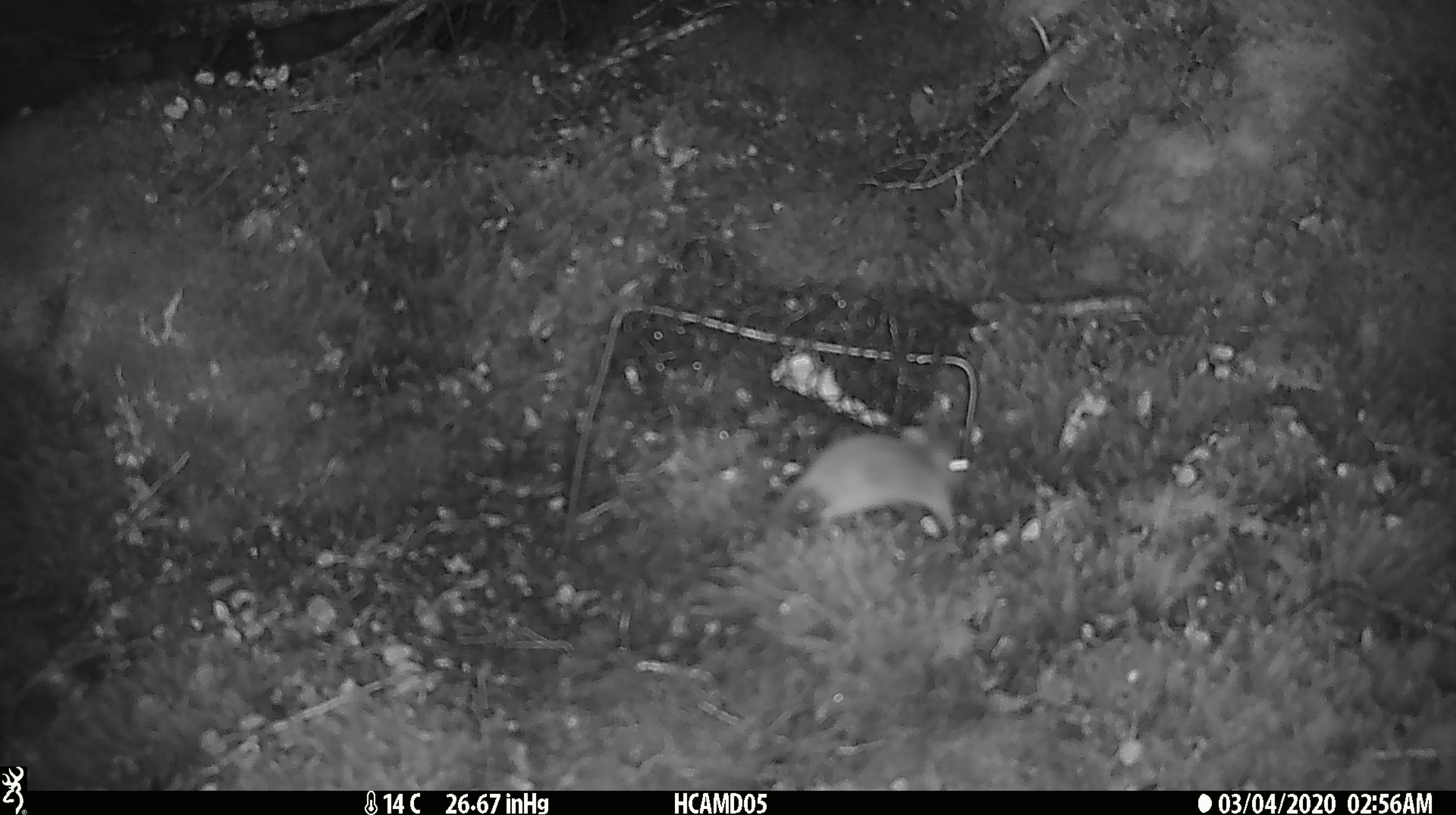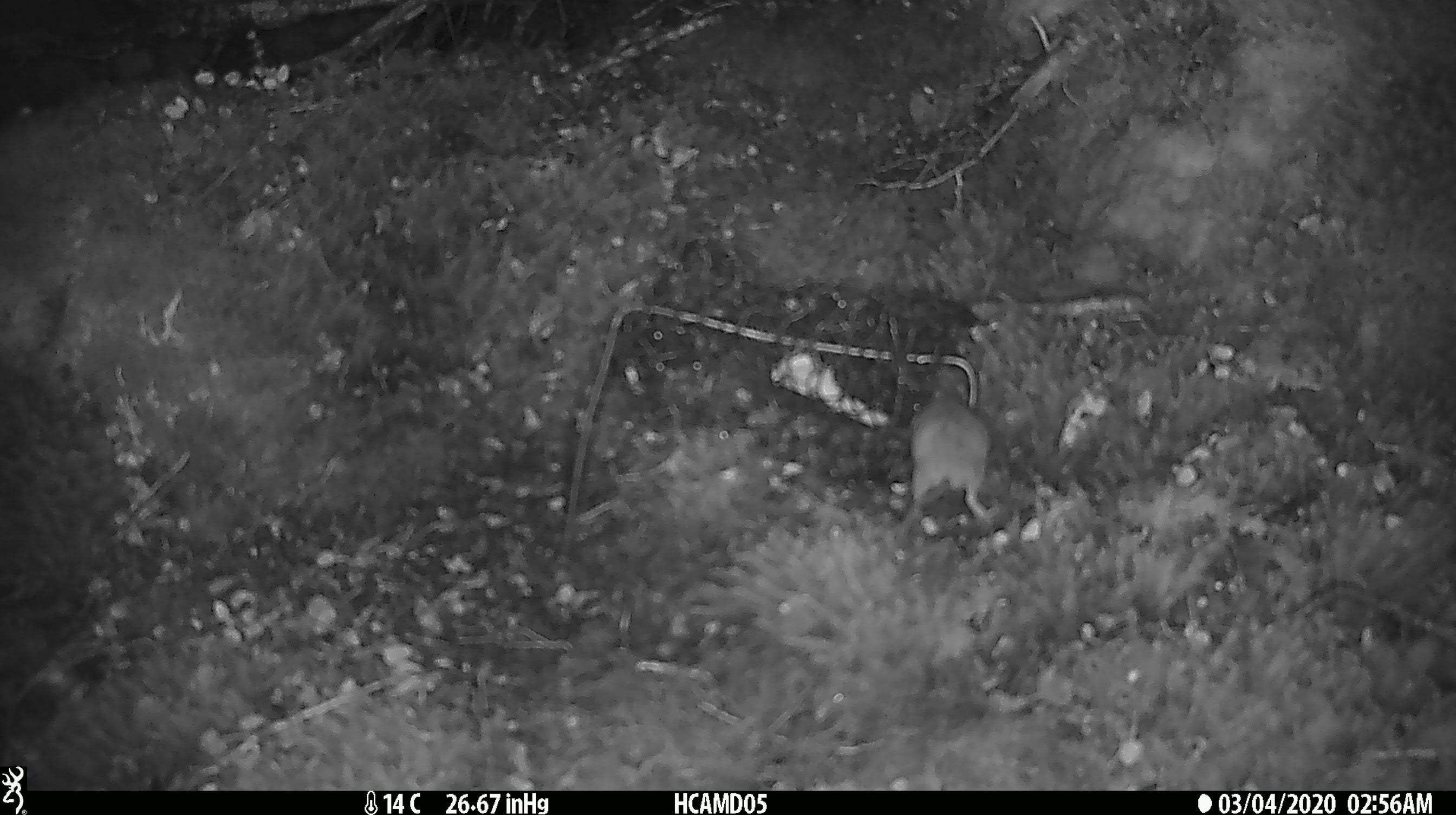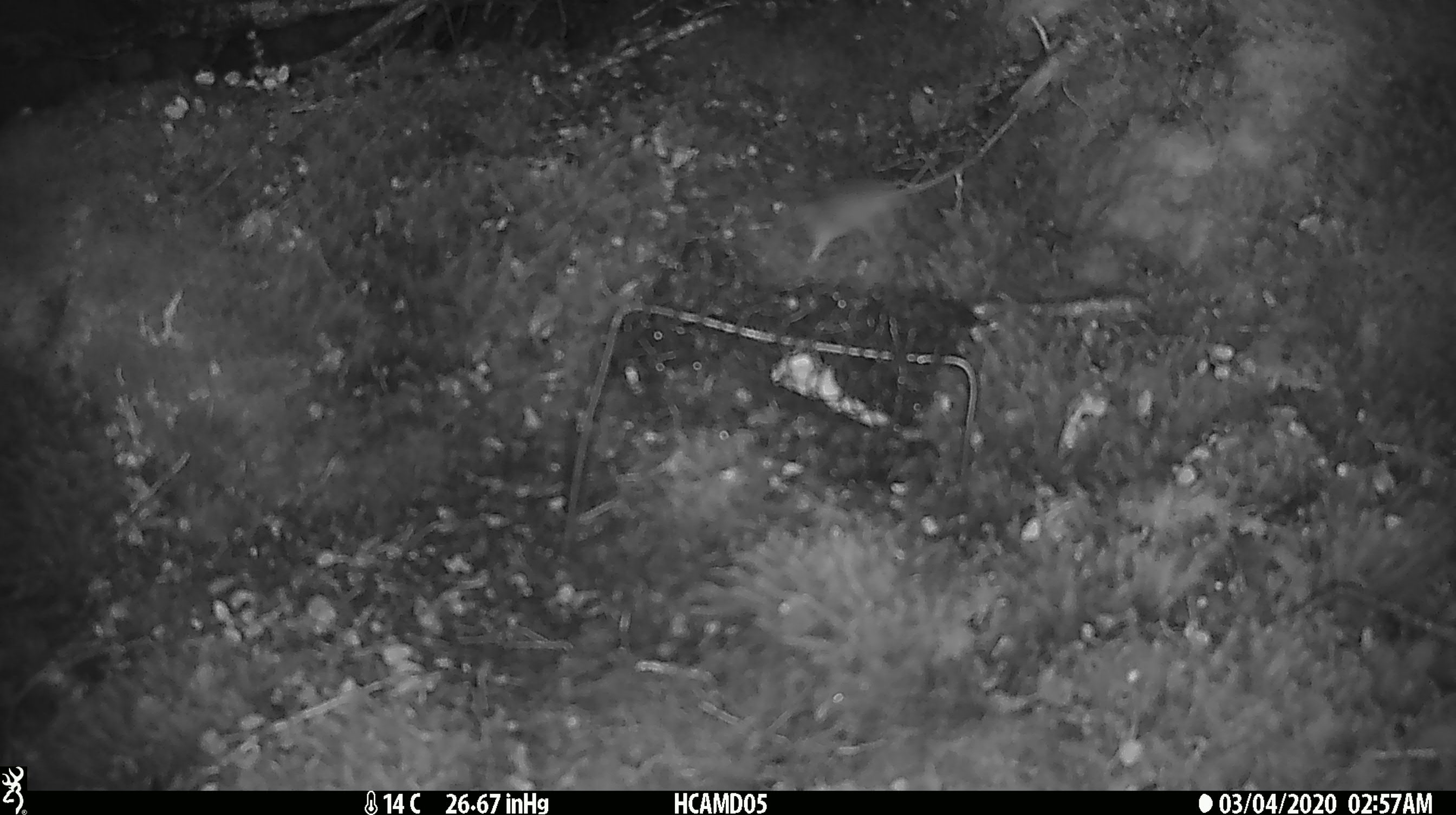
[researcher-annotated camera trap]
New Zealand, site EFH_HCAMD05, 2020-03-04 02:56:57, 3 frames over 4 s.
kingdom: Animalia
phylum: Chordata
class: Mammalia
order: Rodentia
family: Muridae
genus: Mus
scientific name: Mus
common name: mouse